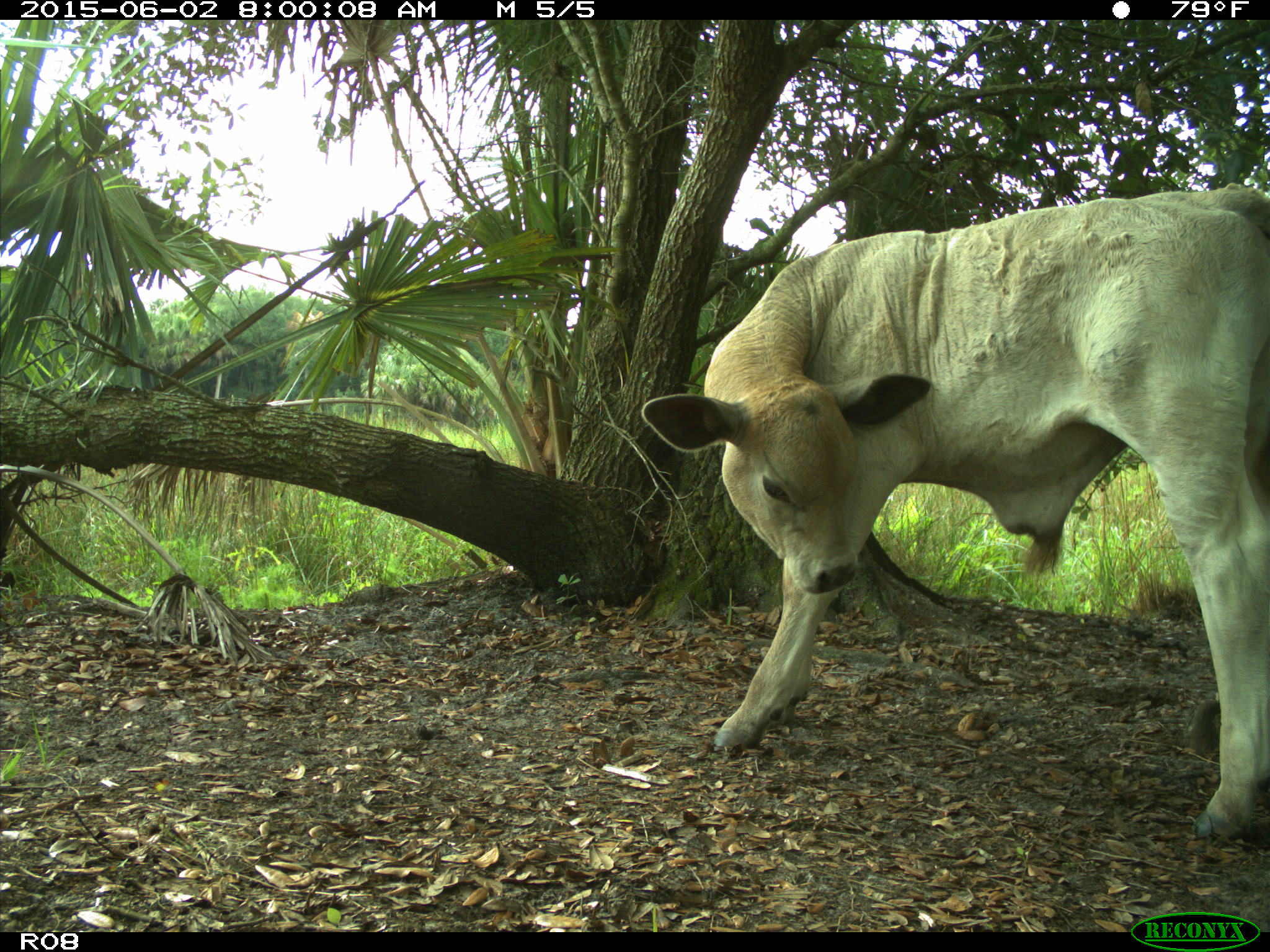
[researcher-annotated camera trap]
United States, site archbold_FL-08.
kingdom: Animalia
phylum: Chordata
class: Mammalia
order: Artiodactyla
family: Bovidae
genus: Bos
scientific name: Bos taurus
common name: domestic cow